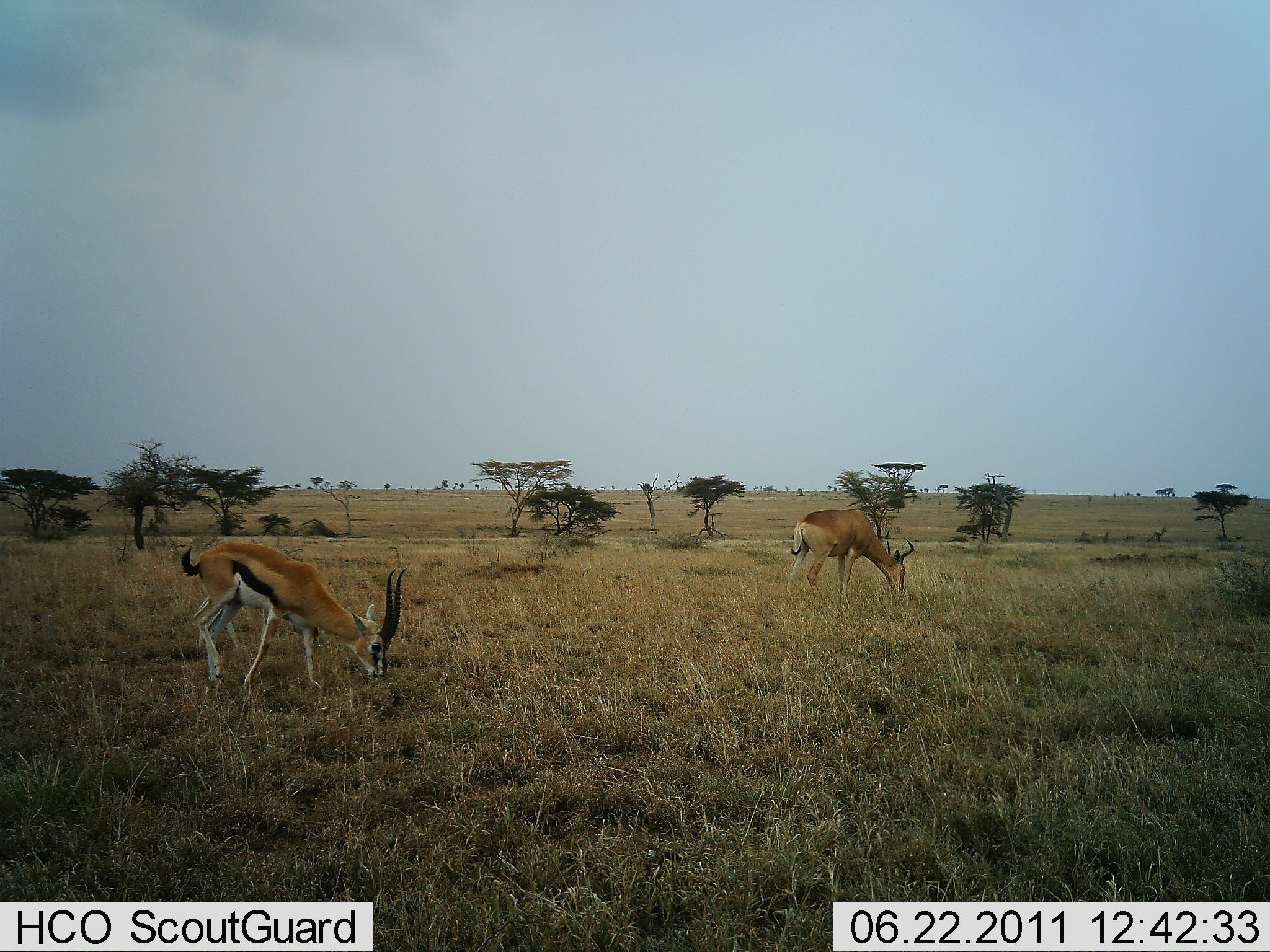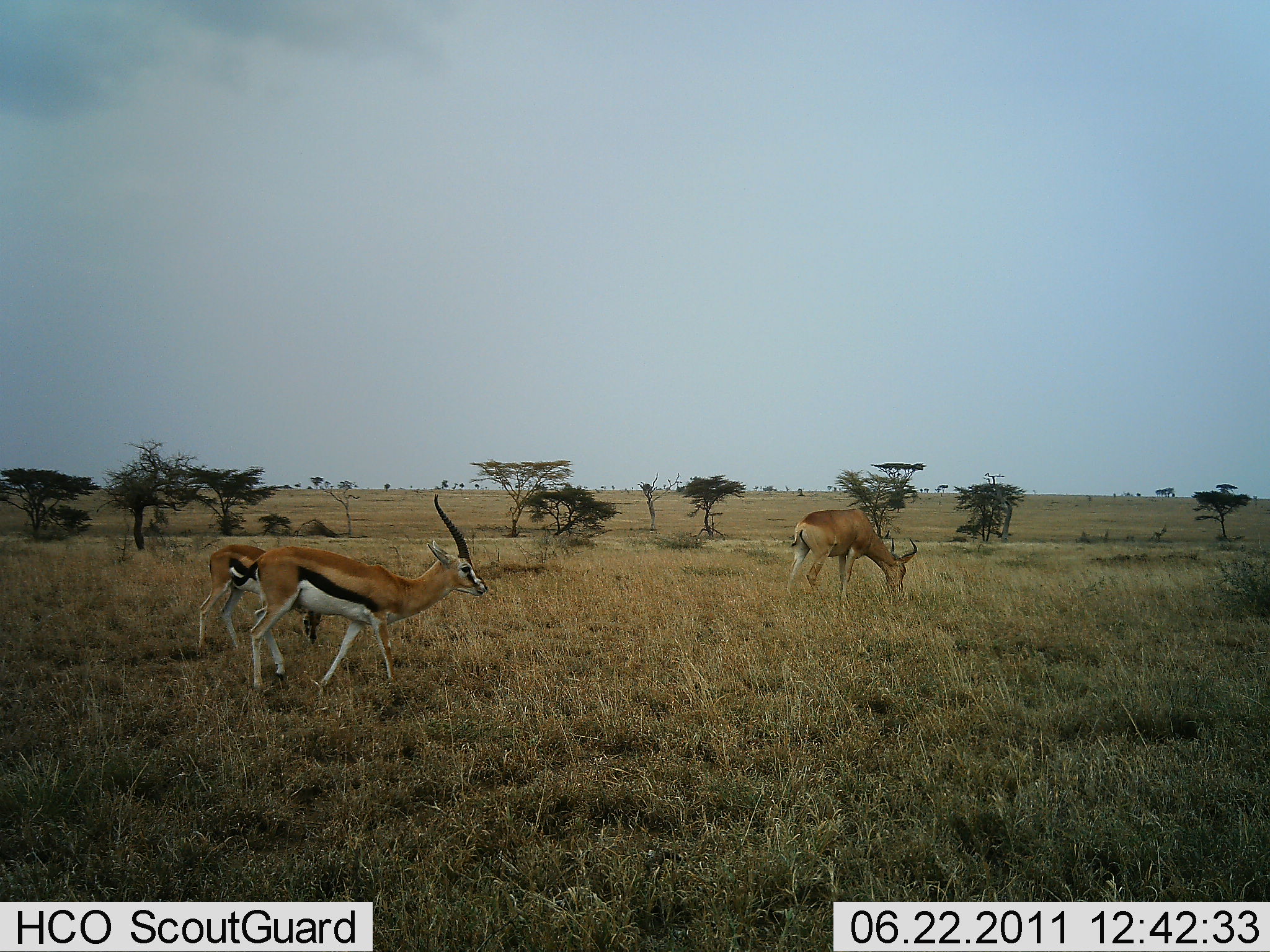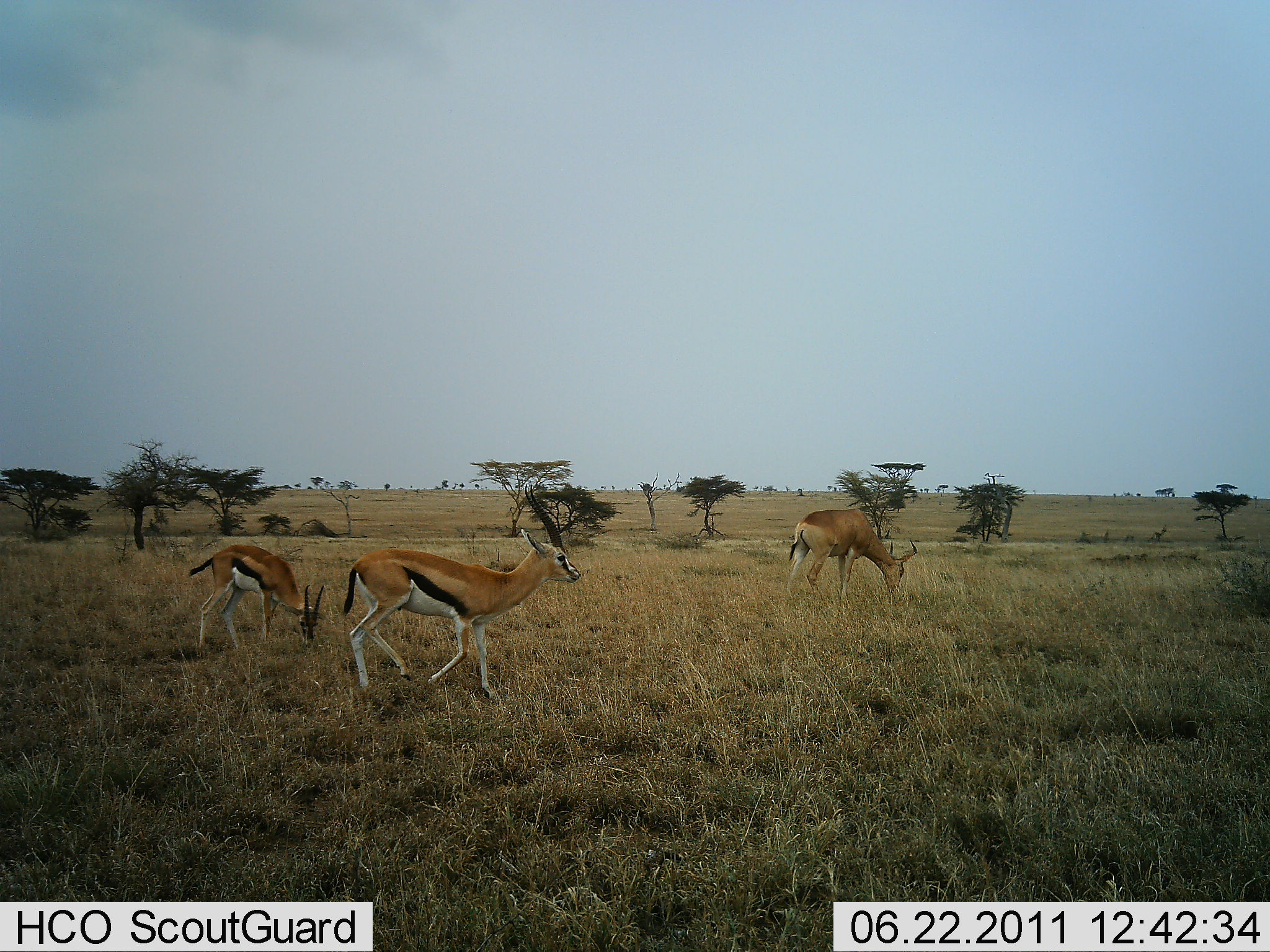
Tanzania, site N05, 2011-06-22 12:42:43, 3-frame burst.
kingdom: Animalia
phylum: Chordata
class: Mammalia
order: Artiodactyla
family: Bovidae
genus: Eudorcas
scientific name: Eudorcas thomsonii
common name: thomson's gazelle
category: gazellethomsons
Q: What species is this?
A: Gazellethomsons (thomson's gazelle) (Eudorcas thomsonii).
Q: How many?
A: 2.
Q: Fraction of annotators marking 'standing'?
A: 23%.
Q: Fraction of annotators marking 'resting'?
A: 0%.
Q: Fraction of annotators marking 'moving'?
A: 69%.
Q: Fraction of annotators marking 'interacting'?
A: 0%.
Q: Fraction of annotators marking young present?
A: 23%.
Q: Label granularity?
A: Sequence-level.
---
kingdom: Animalia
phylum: Chordata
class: Mammalia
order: Artiodactyla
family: Bovidae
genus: Alcelaphus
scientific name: Alcelaphus buselaphus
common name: hartebeest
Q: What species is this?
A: Hartebeest (Alcelaphus buselaphus).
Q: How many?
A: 1.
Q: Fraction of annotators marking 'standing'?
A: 20%.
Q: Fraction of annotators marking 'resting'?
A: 0%.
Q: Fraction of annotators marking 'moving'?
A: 0%.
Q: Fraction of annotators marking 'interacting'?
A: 0%.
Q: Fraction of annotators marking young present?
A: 0%.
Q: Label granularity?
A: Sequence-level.